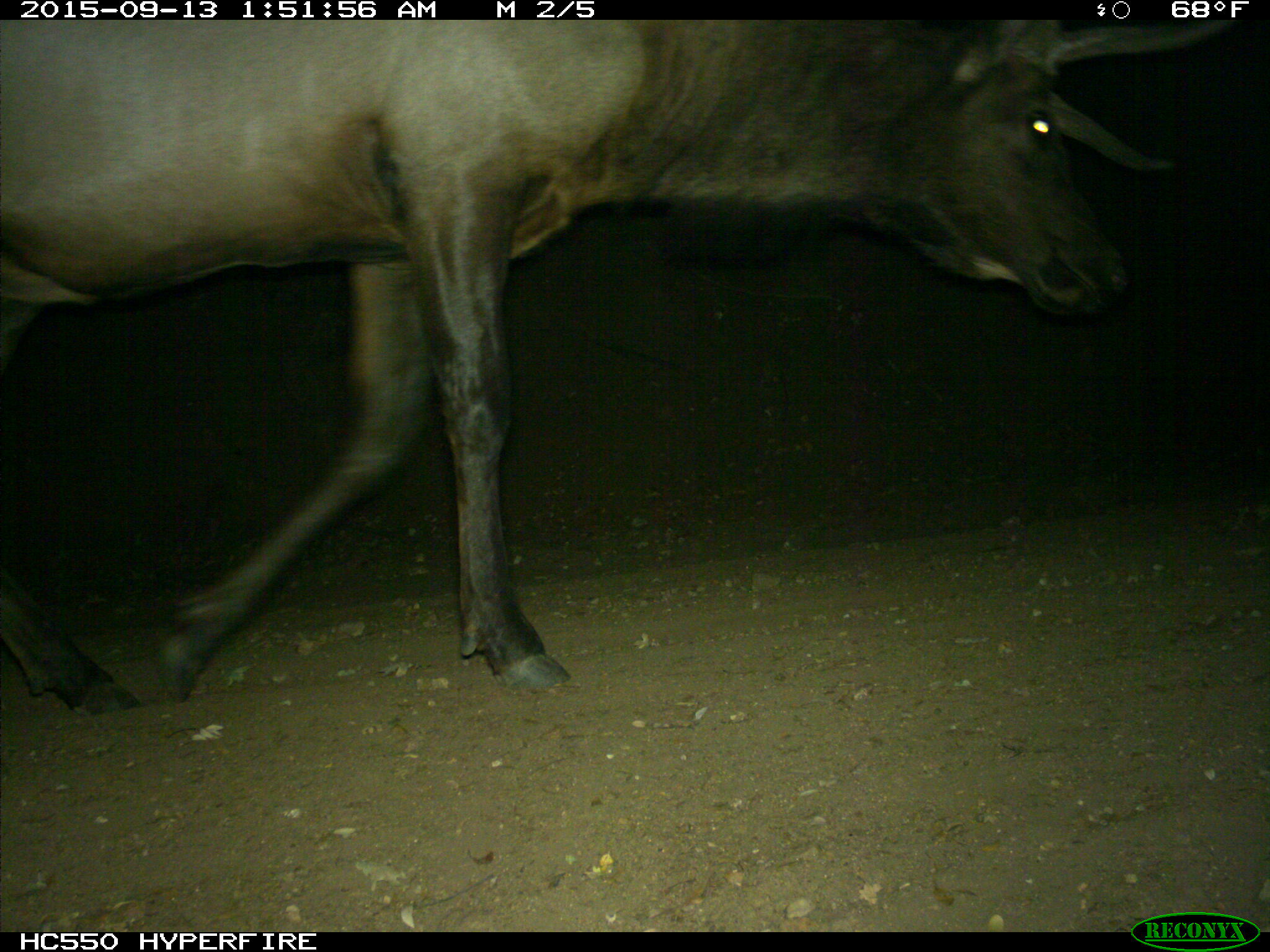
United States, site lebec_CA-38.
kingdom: Animalia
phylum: Chordata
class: Mammalia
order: Artiodactyla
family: Cervidae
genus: Cervus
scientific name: Cervus canadensis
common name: elk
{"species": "Cervus canadensis (elk)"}